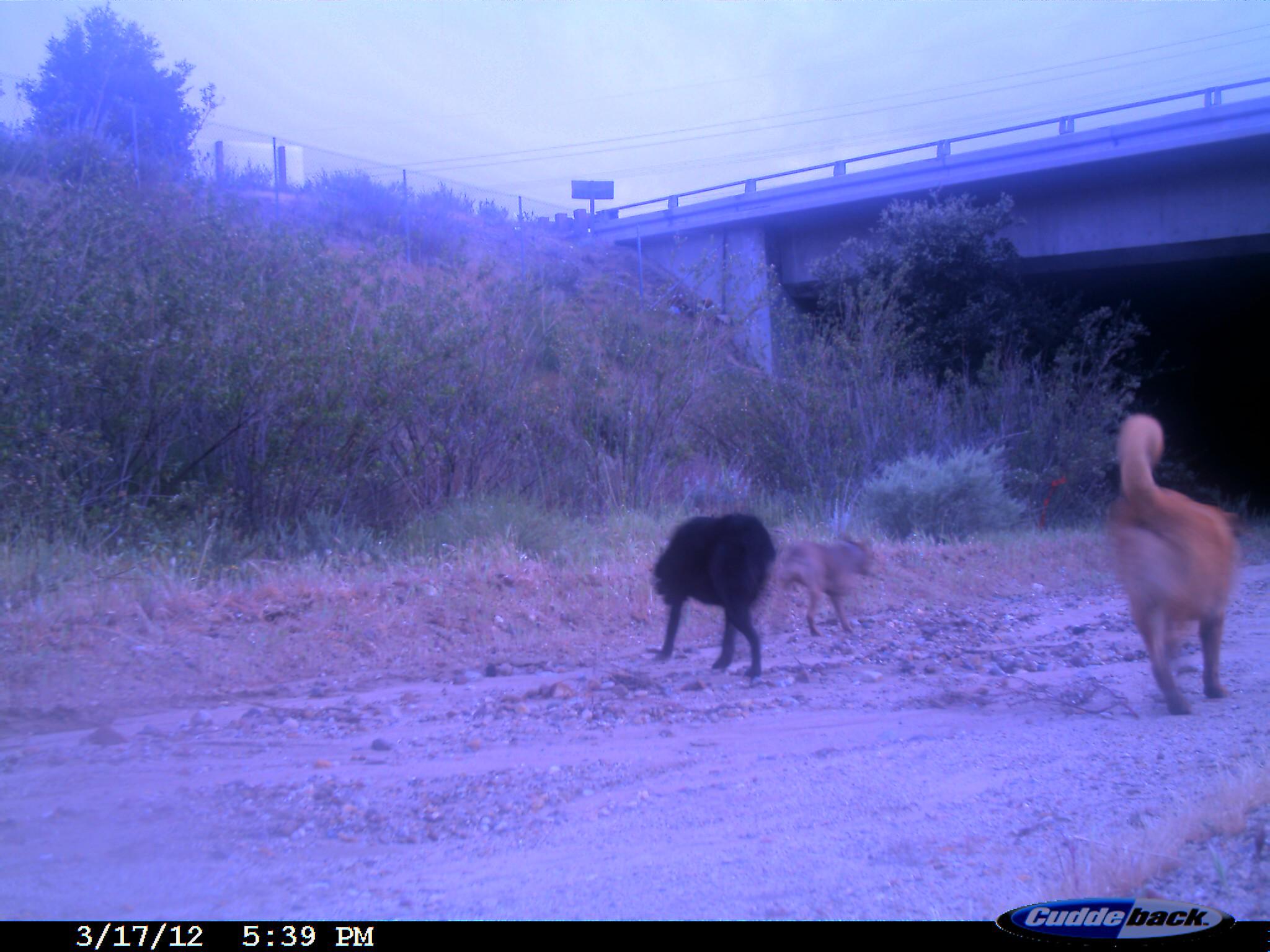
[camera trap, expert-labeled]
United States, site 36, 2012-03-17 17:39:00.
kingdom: Animalia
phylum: Chordata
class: Mammalia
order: Carnivora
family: Canidae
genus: Canis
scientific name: Canis familiaris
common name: domestic dog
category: dog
Dog (domestic dog) (Canis familiaris).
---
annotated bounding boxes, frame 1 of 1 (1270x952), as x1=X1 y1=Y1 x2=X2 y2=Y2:
dog: x1=1097 y1=413 x2=1245 y2=718; x1=638 y1=509 x2=780 y2=683; x1=766 y1=526 x2=891 y2=642